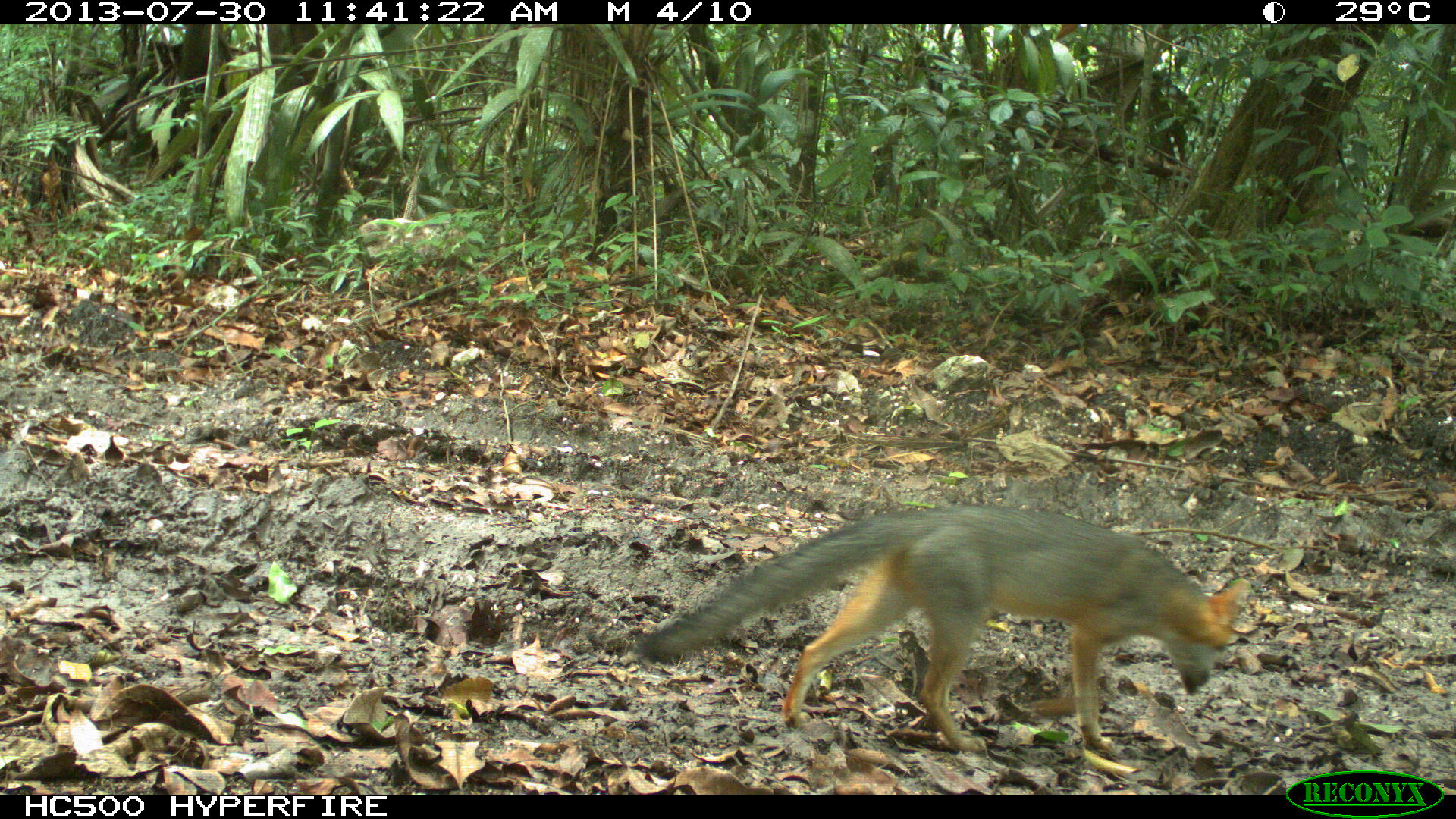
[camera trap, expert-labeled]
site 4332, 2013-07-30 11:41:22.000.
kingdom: Animalia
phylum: Chordata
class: Mammalia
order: Carnivora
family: Canidae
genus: Urocyon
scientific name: Urocyon cinereoargenteus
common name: gray fox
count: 1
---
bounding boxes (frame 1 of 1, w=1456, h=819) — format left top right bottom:
urocyon cinereoargenteus: 632 501 1253 754